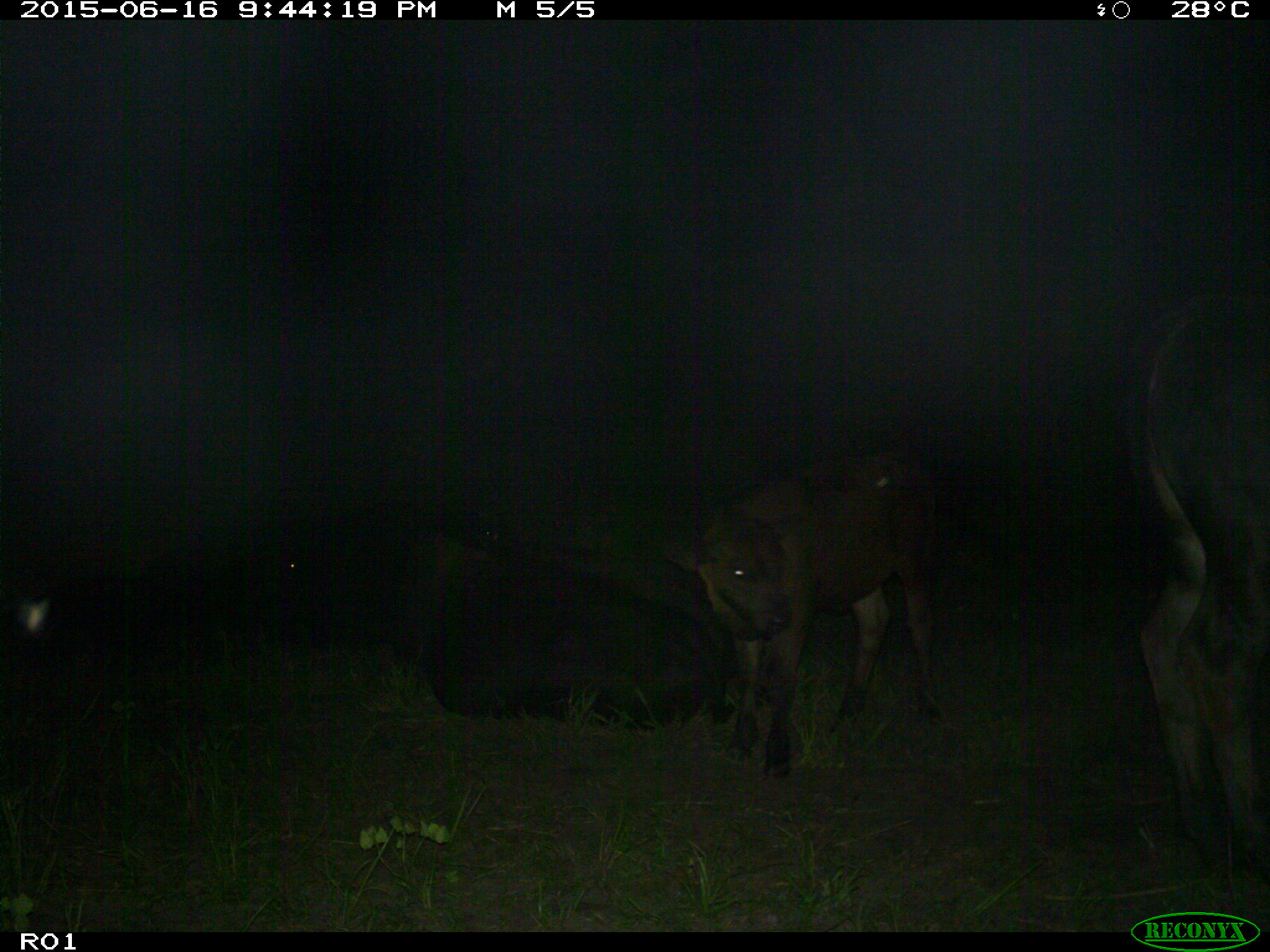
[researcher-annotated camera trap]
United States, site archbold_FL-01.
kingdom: Animalia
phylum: Chordata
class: Mammalia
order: Artiodactyla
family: Bovidae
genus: Bos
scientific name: Bos taurus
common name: domestic cow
Bos taurus (domestic cow).